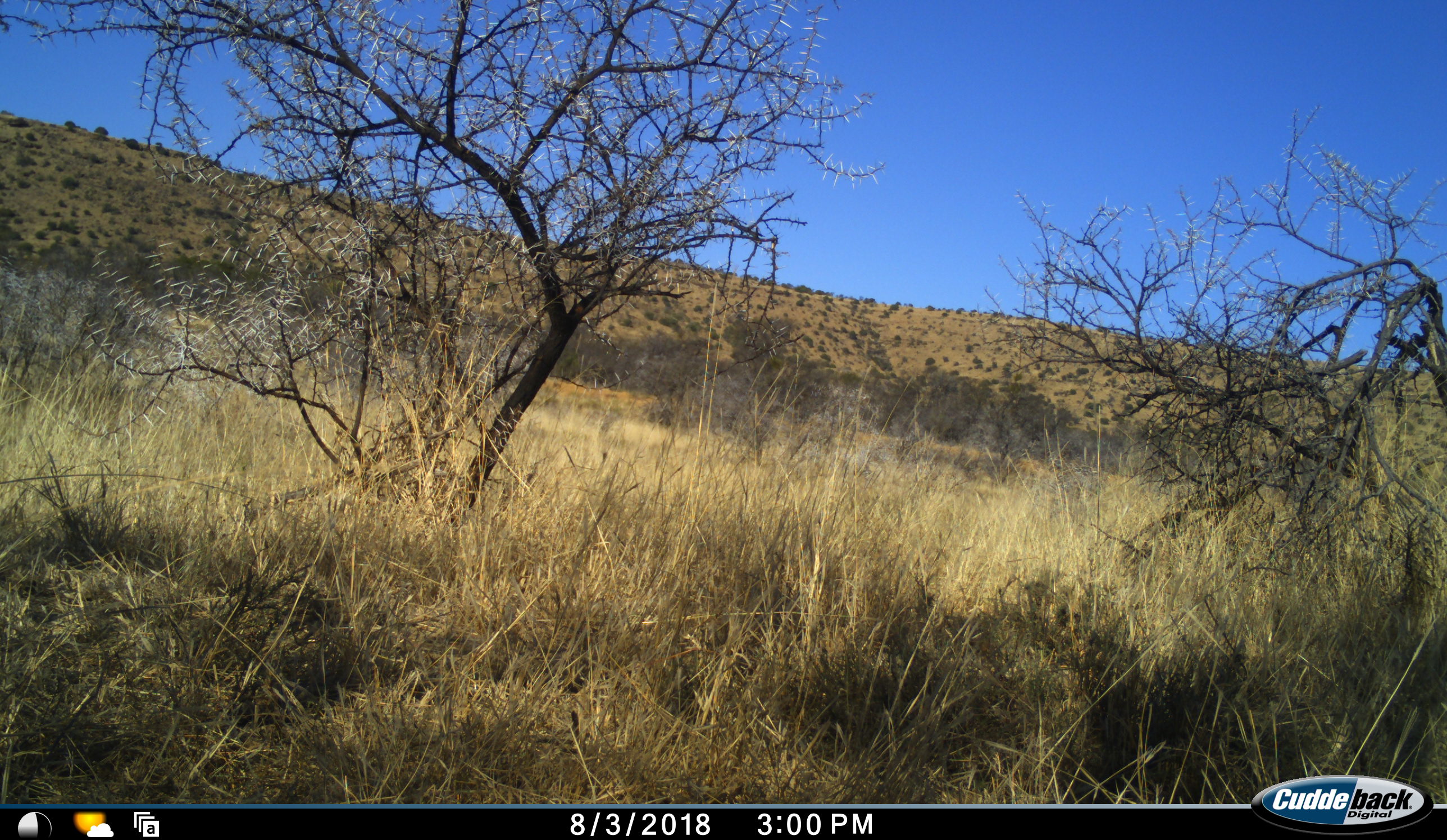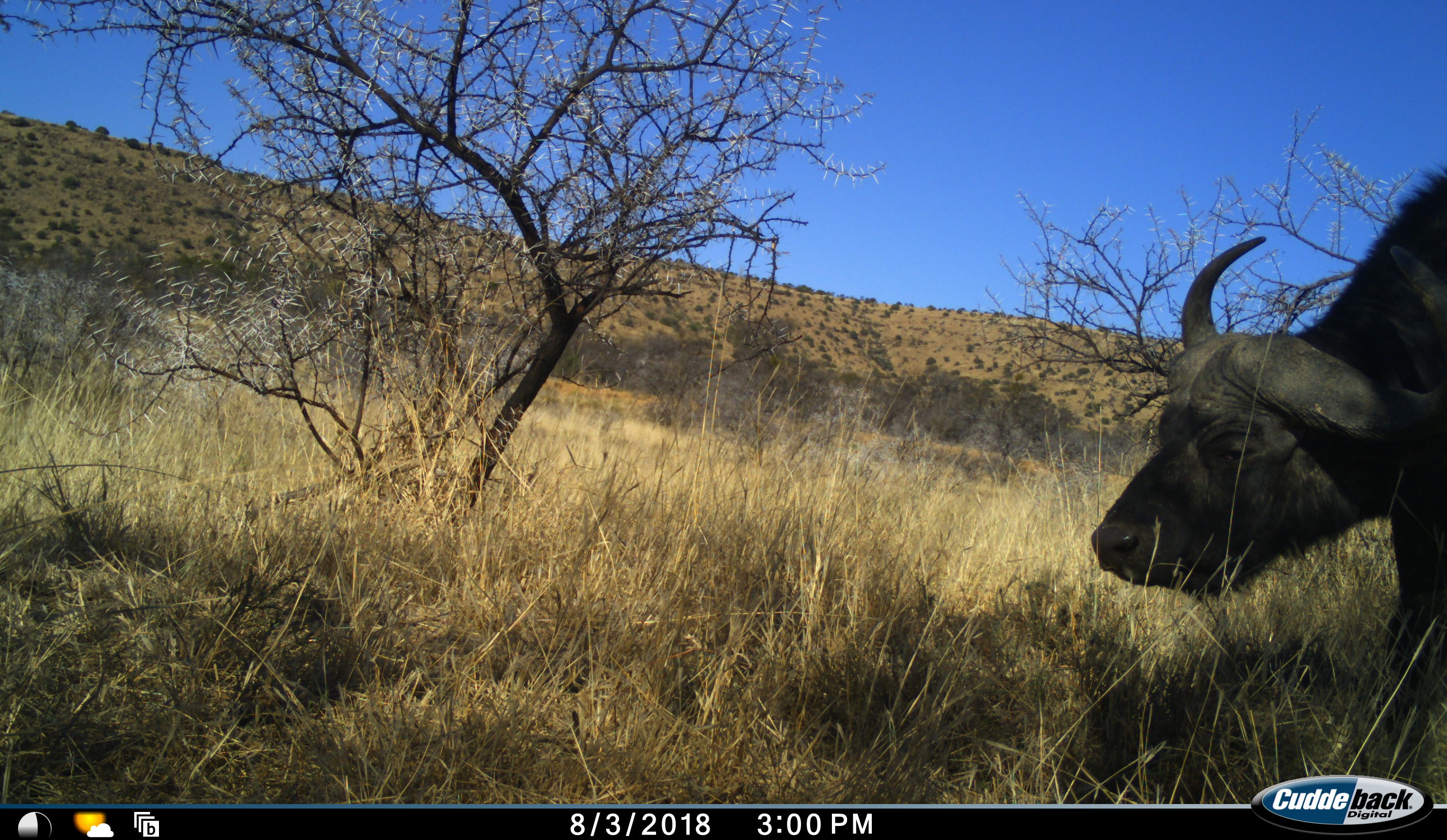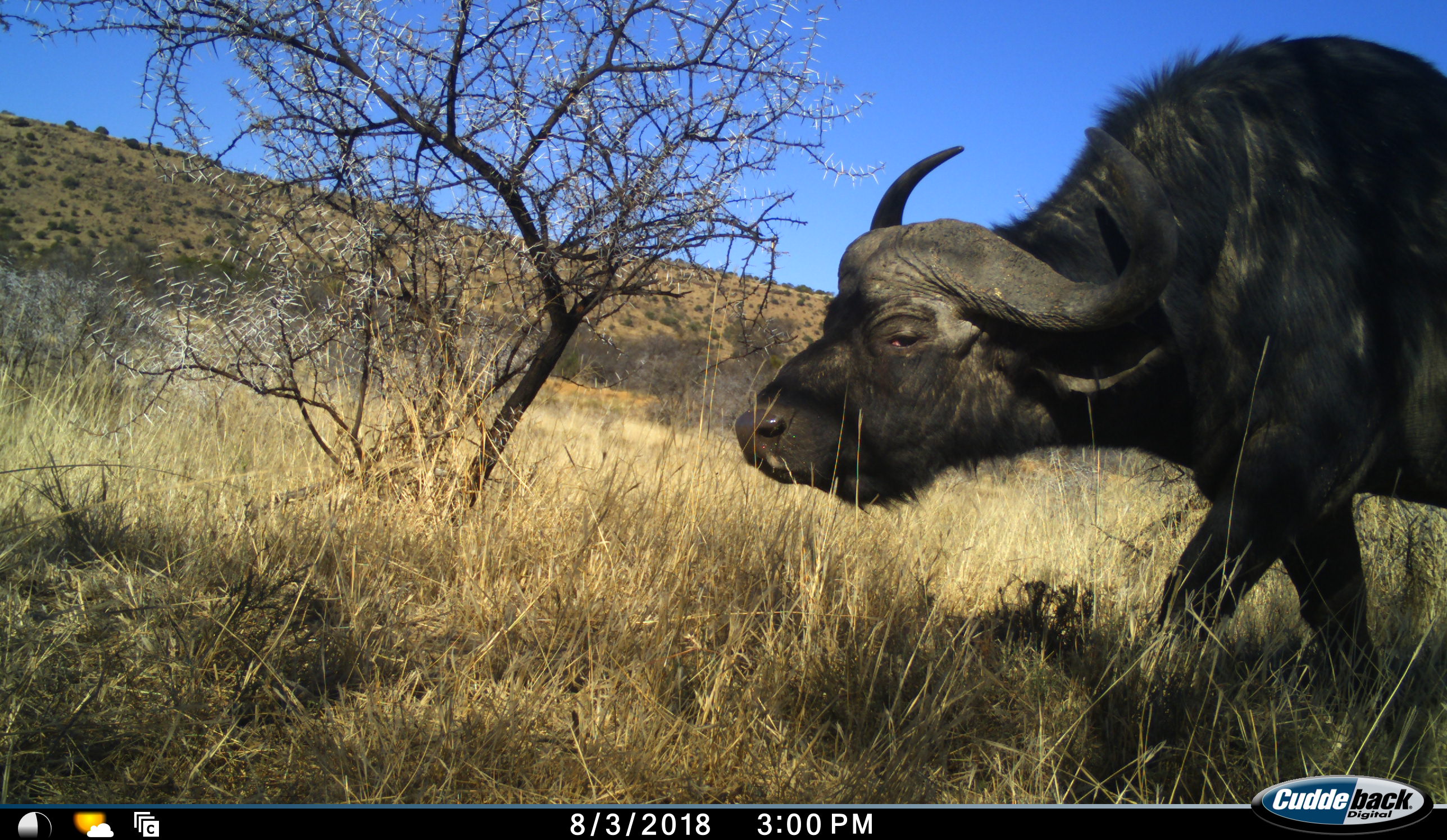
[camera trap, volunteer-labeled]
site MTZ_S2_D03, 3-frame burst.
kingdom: Animalia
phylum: Chordata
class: Mammalia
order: Artiodactyla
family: Bovidae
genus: Syncerus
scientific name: Syncerus caffer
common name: african buffalo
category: buffalo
Buffalo (african buffalo) (Syncerus caffer), count 1. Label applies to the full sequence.